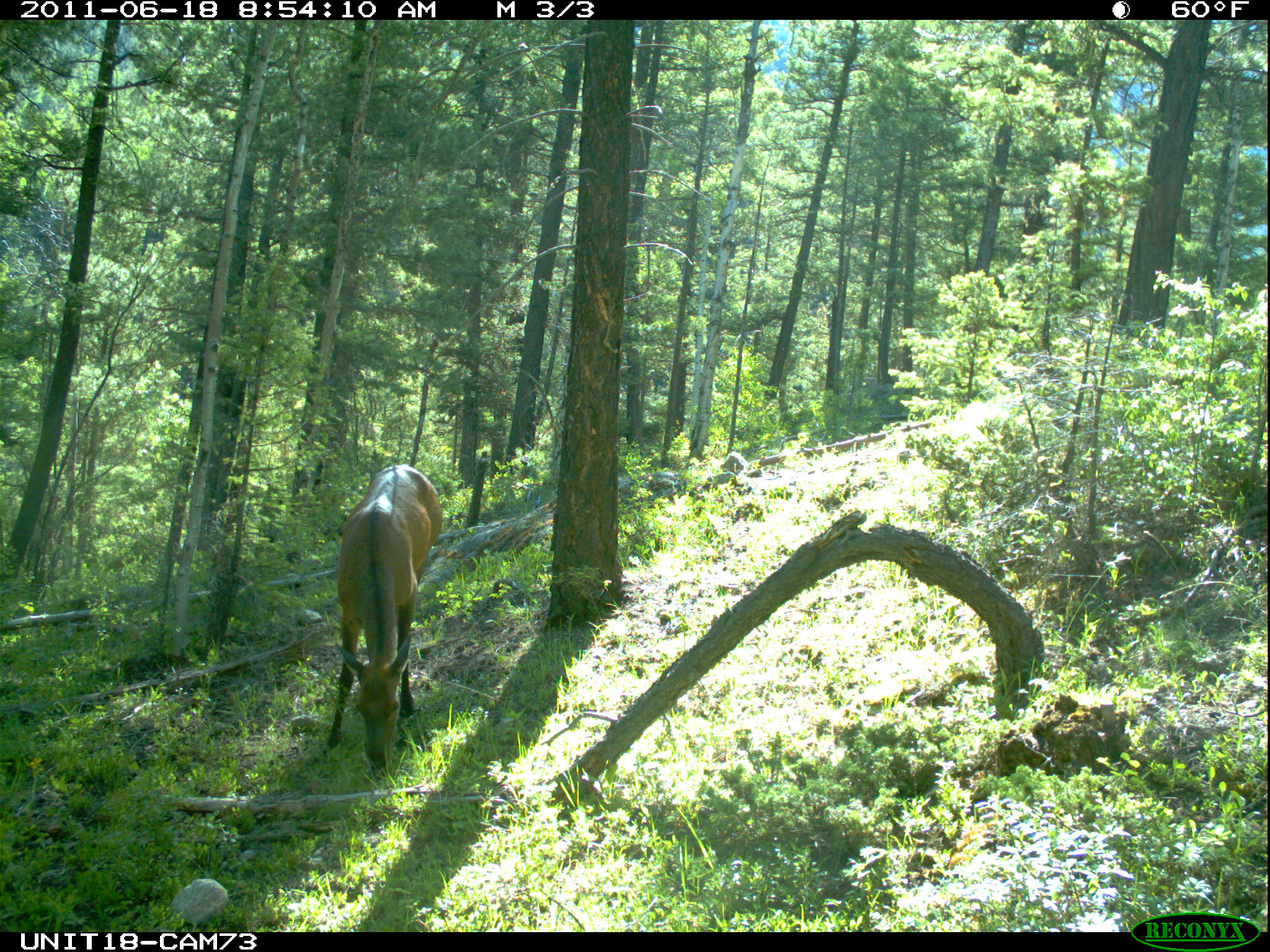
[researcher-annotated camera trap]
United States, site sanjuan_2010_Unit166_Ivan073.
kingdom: Animalia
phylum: Chordata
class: Mammalia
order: Artiodactyla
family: Cervidae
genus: Cervus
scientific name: Cervus elaphus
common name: red deer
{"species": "Cervus elaphus (red deer)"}